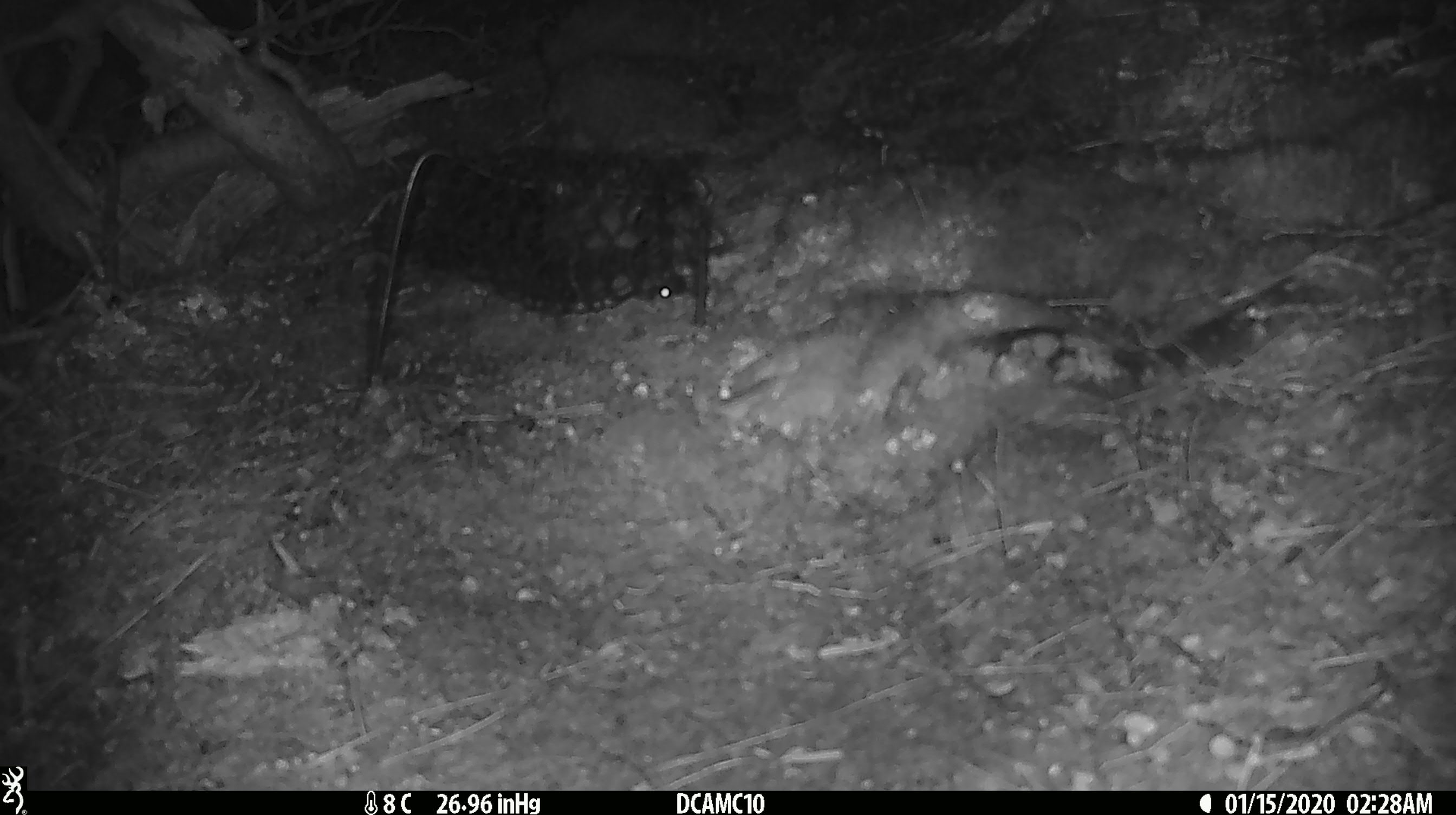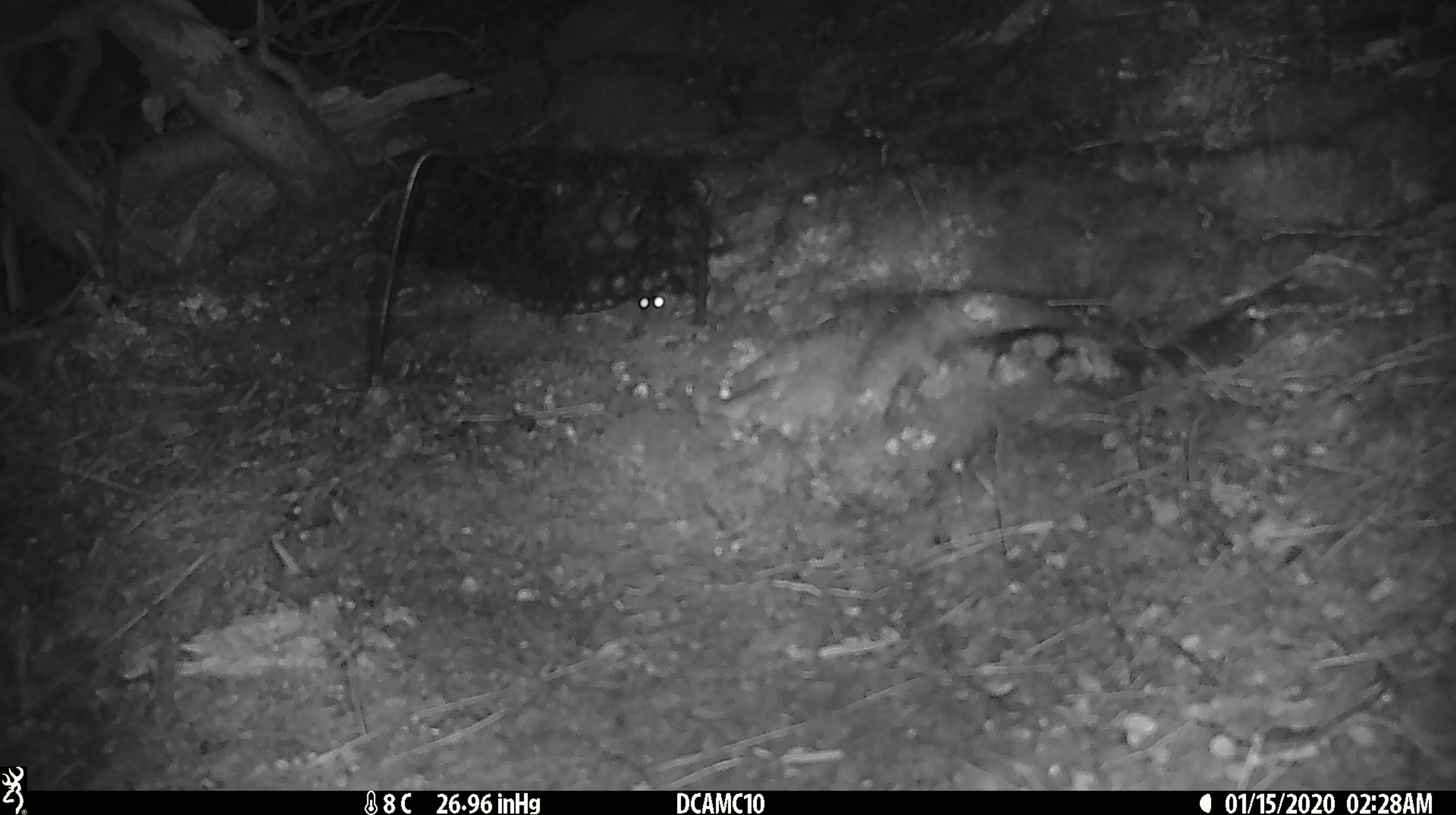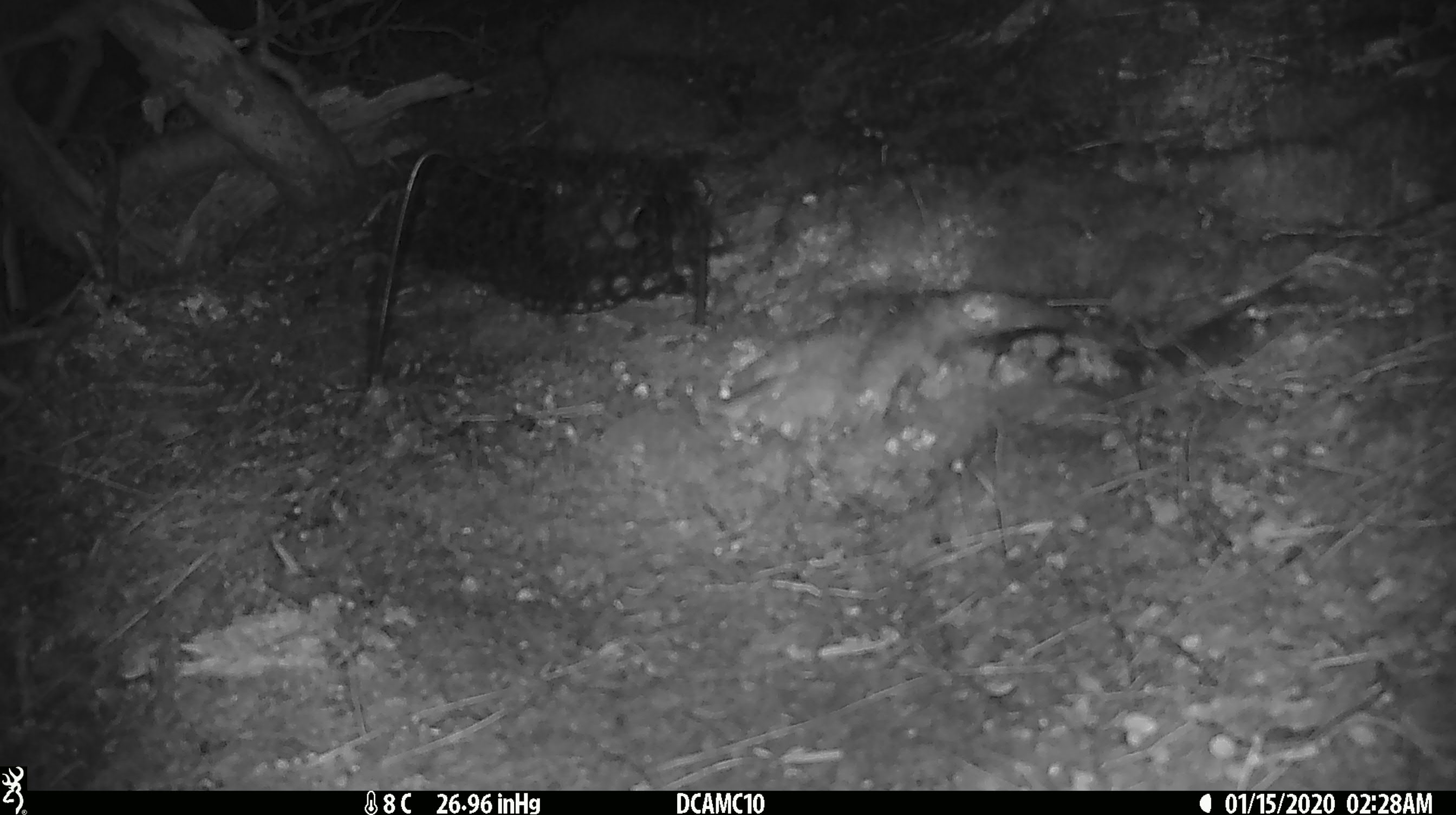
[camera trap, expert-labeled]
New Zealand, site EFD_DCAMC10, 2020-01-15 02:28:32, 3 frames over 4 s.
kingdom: Animalia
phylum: Chordata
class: Mammalia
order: Rodentia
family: Muridae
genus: Mus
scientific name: Mus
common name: mouse